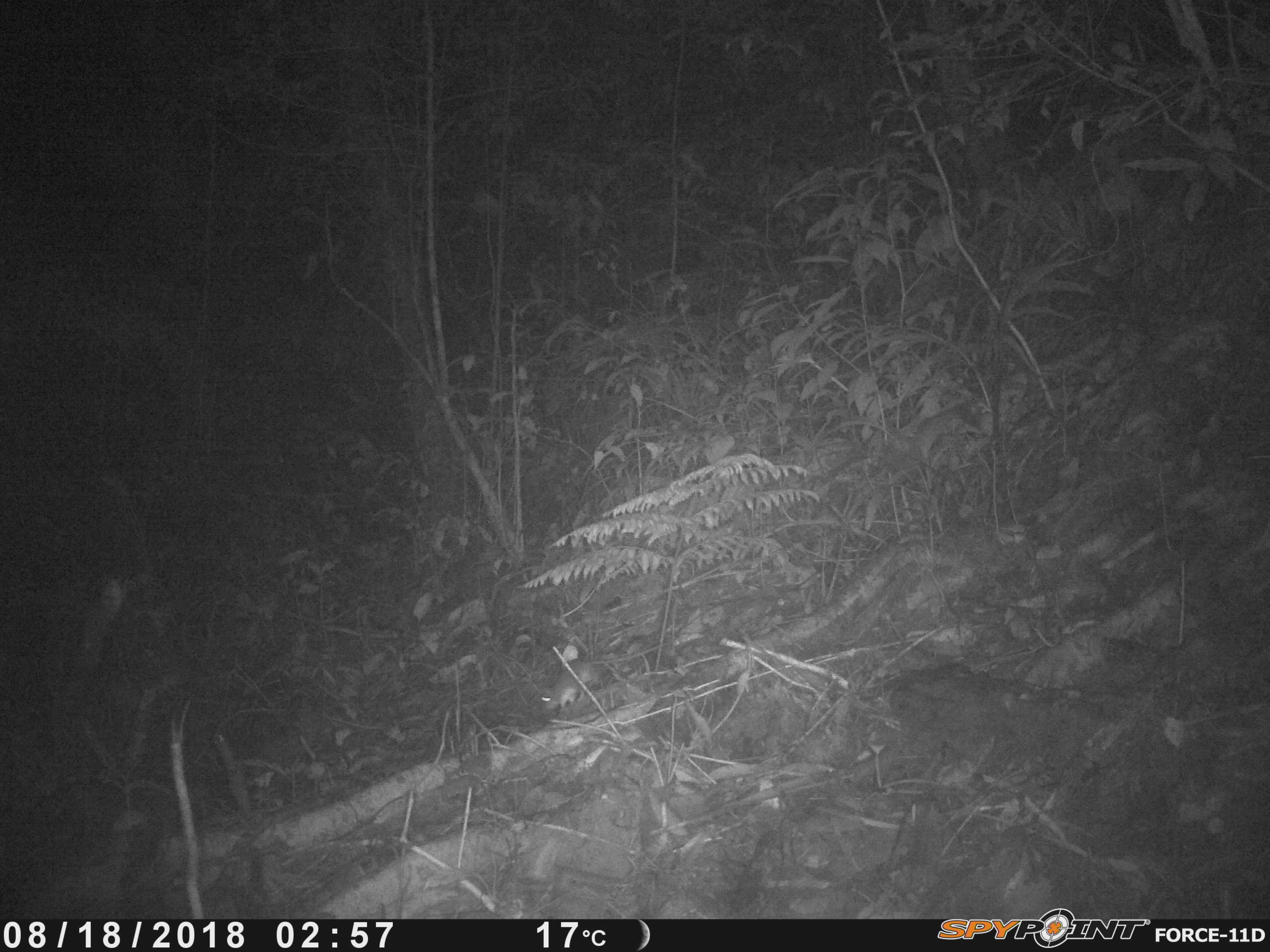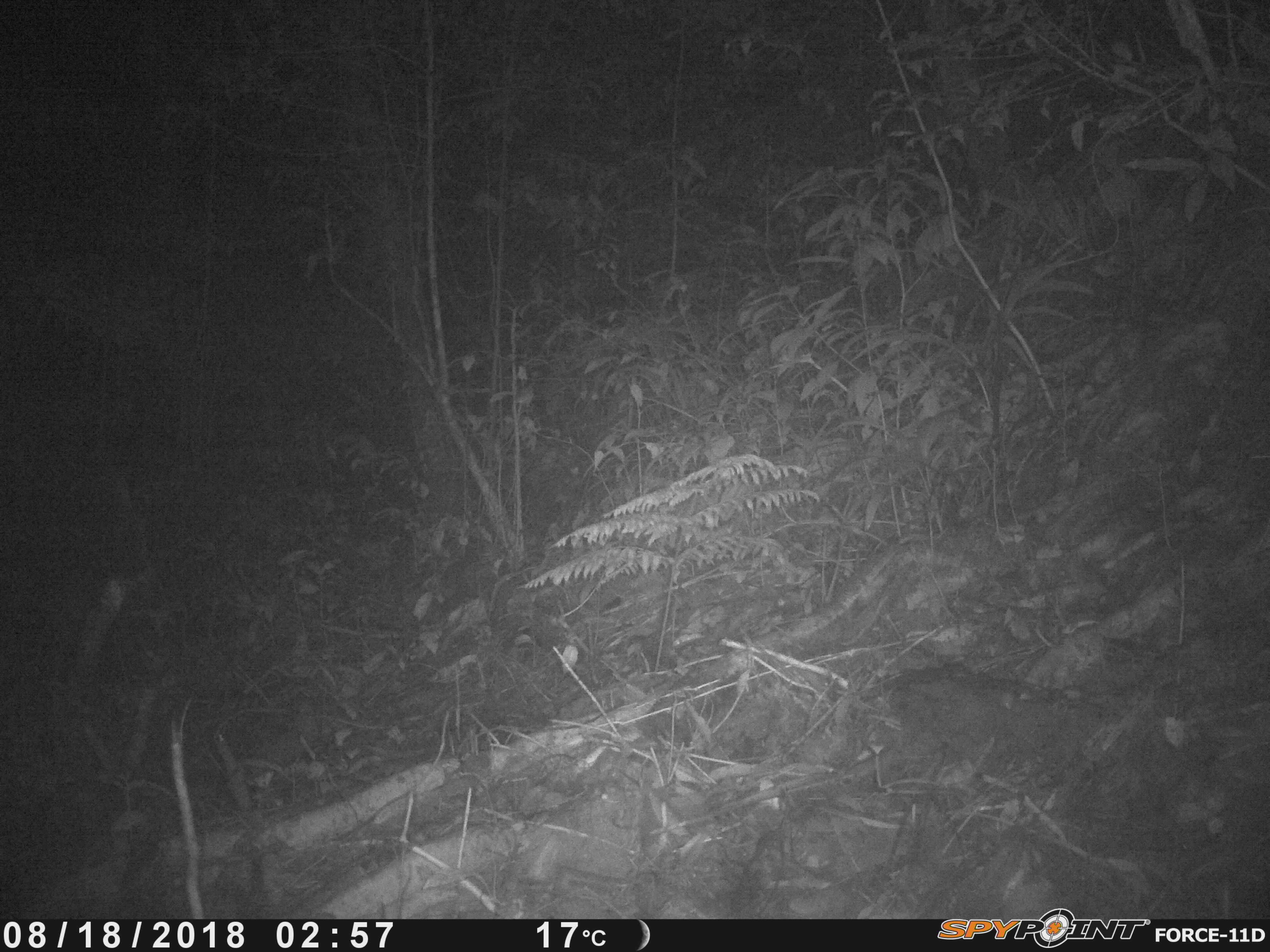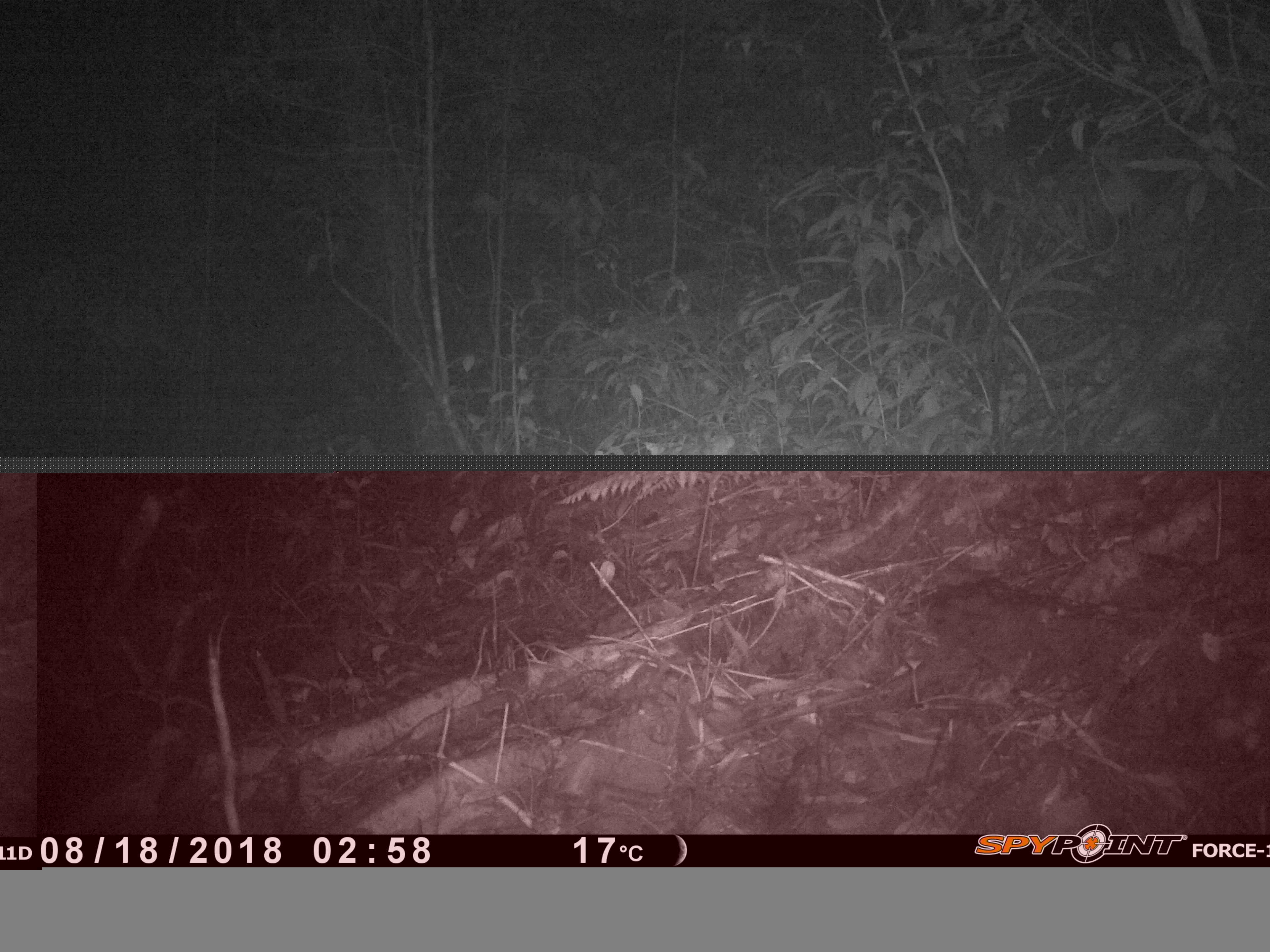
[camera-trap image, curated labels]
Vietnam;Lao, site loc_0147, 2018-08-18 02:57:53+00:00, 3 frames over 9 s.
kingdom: Animalia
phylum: Chordata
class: Mammalia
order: Rodentia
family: Muridae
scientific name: Muridae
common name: old-world mice and rats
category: unidentified murid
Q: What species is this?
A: Unidentified murid (old-world mice and rats) (Muridae).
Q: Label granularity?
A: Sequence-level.